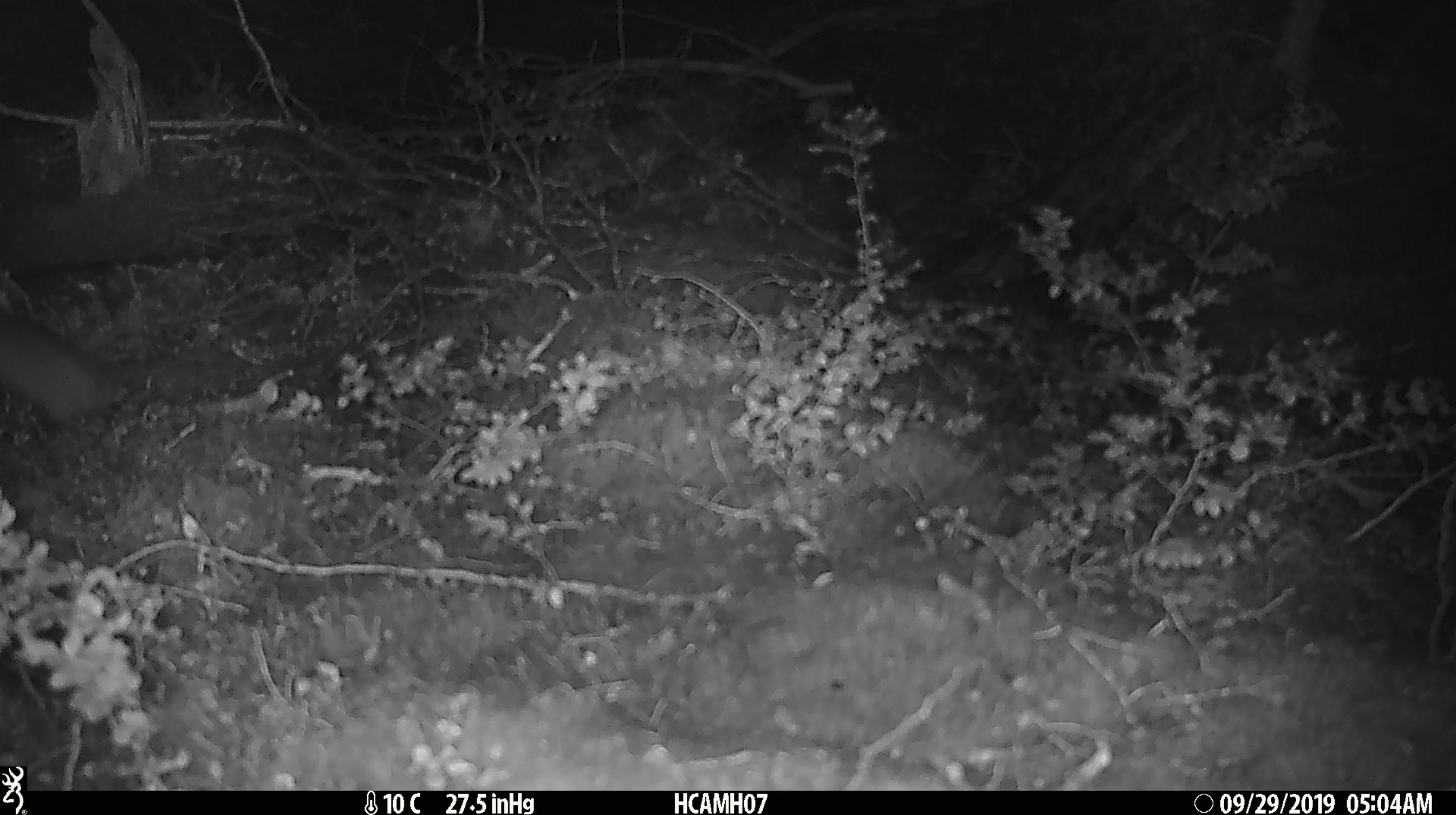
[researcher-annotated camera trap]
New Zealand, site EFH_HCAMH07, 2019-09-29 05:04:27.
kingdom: Animalia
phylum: Chordata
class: Mammalia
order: Rodentia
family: Muridae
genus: Mus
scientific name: Mus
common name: mouse